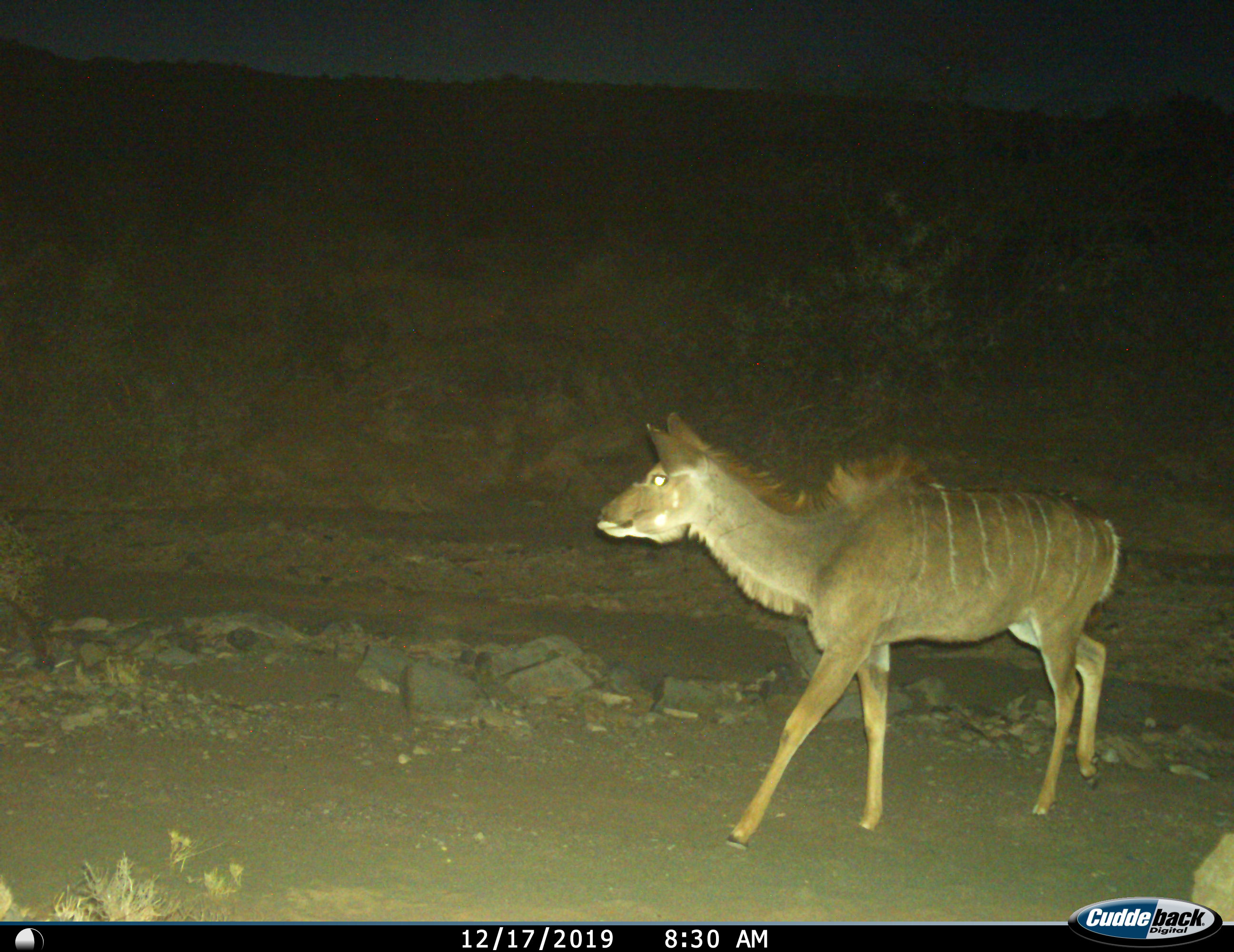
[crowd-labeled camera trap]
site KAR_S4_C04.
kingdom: Animalia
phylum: Chordata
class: Mammalia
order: Artiodactyla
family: Bovidae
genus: Tragelaphus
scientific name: Tragelaphus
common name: kudu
Kudu (Tragelaphus), count 1. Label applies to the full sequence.